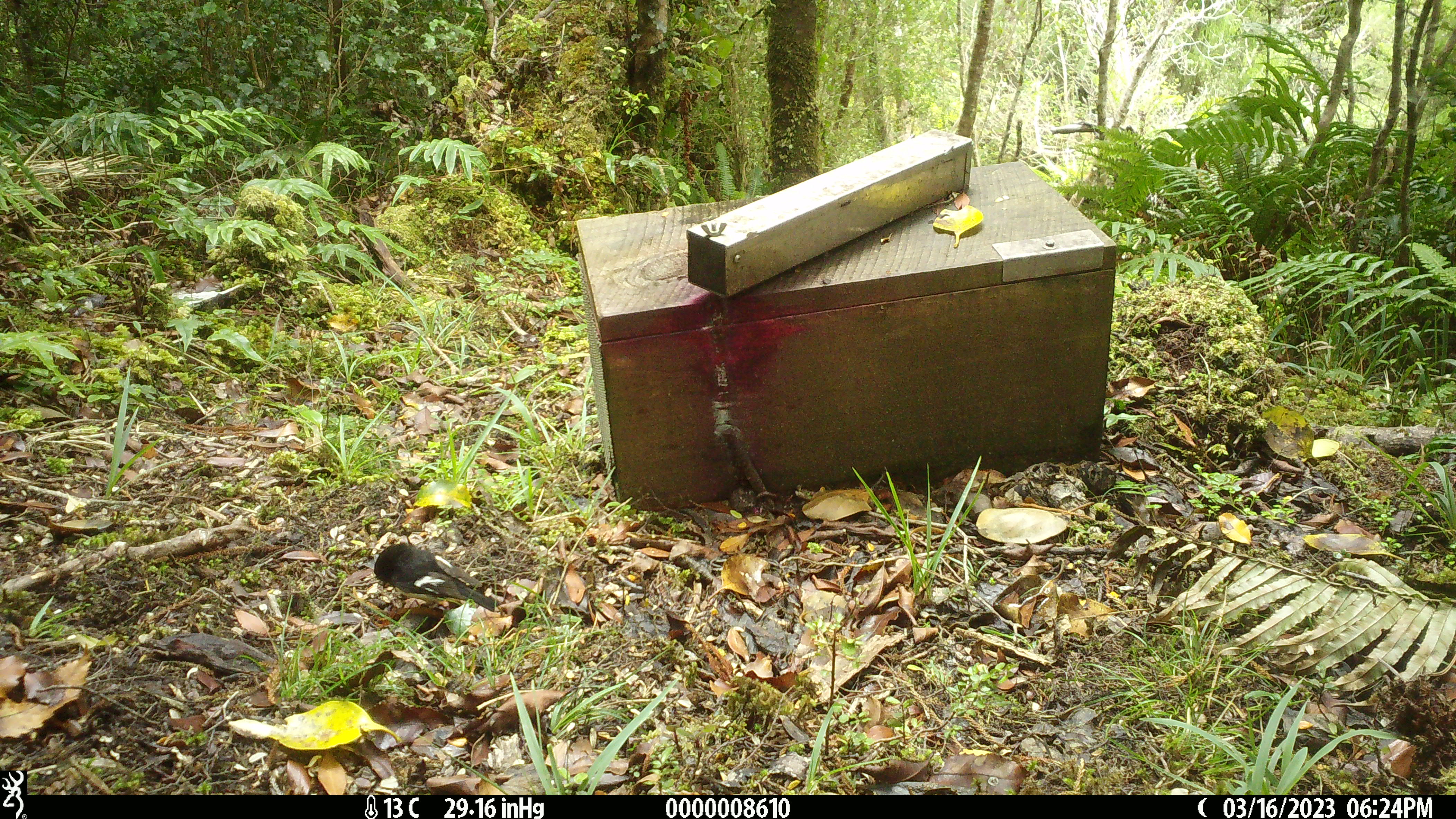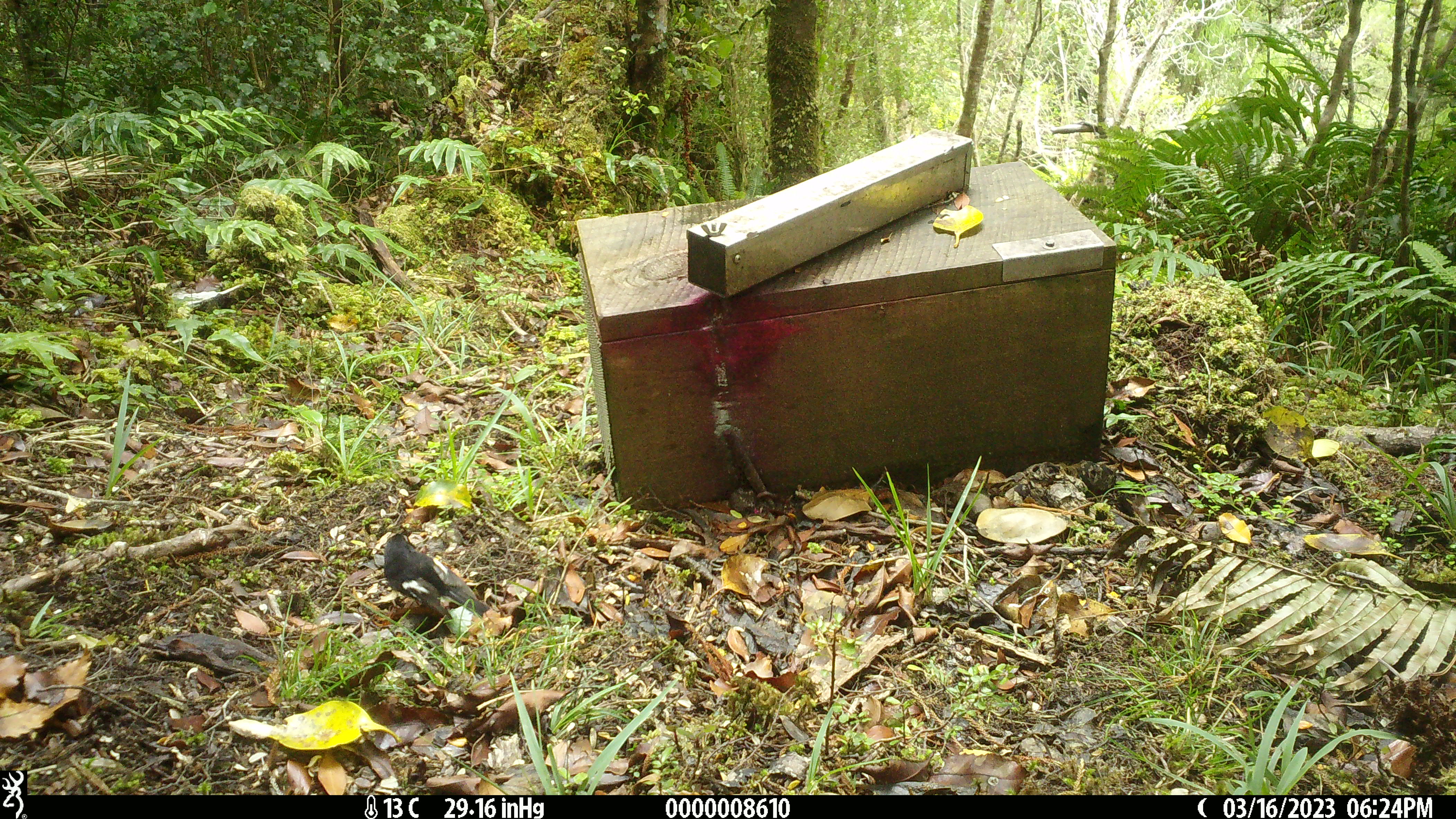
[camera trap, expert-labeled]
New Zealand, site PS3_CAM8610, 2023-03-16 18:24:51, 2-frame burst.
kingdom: Animalia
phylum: Chordata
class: Aves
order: Passeriformes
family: Petroicidae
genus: Petroica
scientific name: Petroica macrocephala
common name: tomtit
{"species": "tomtit (Petroica macrocephala)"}